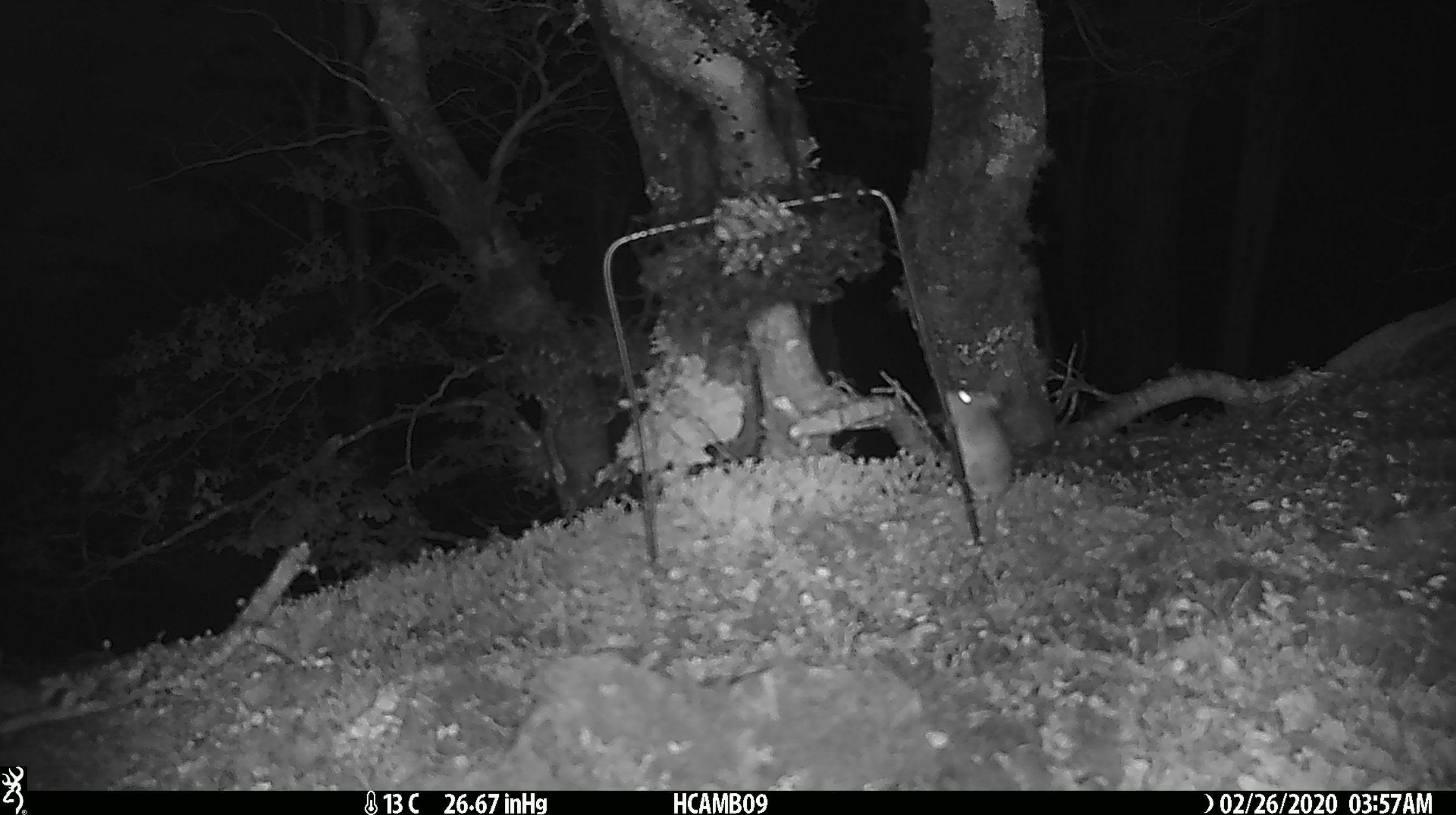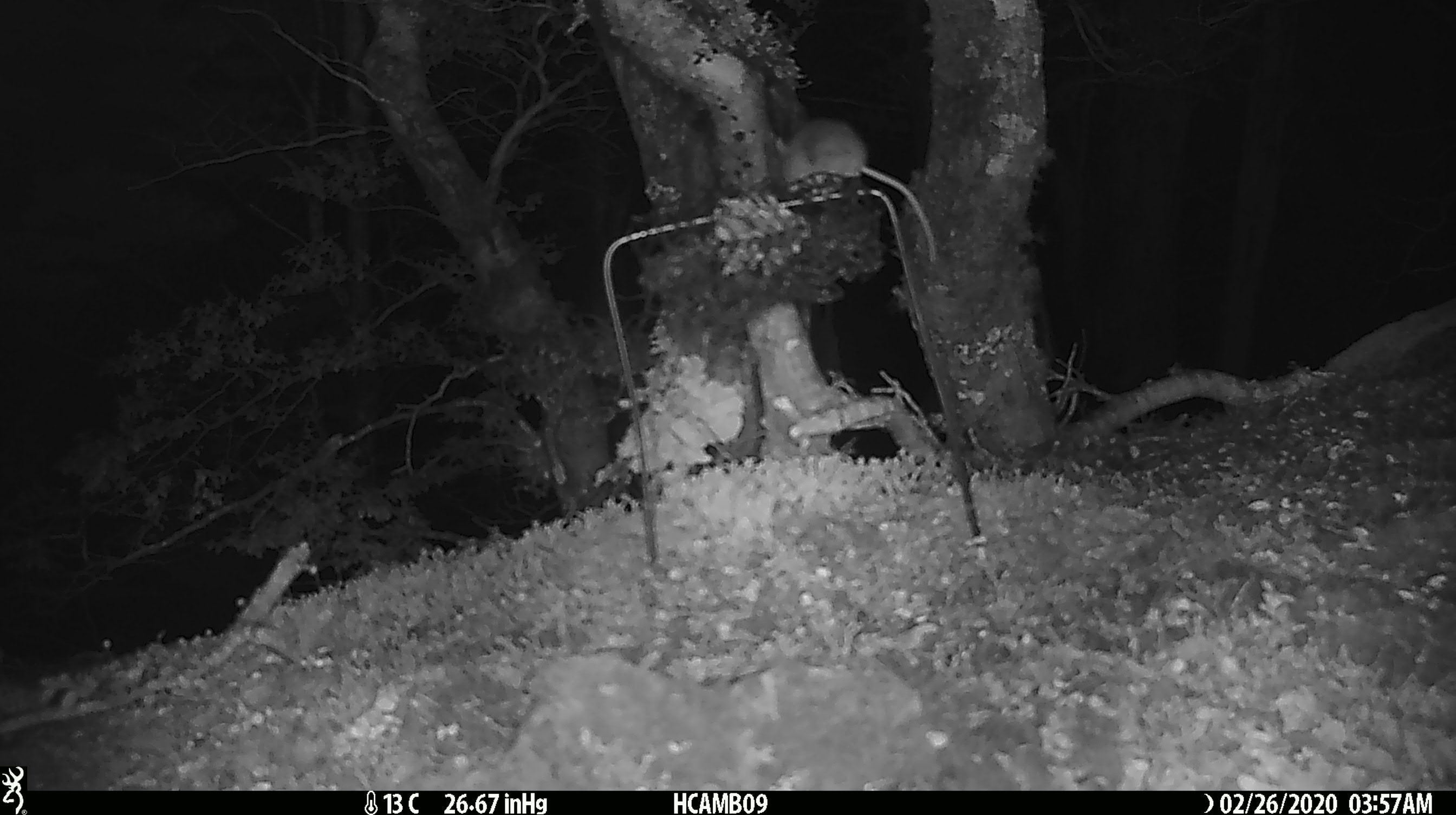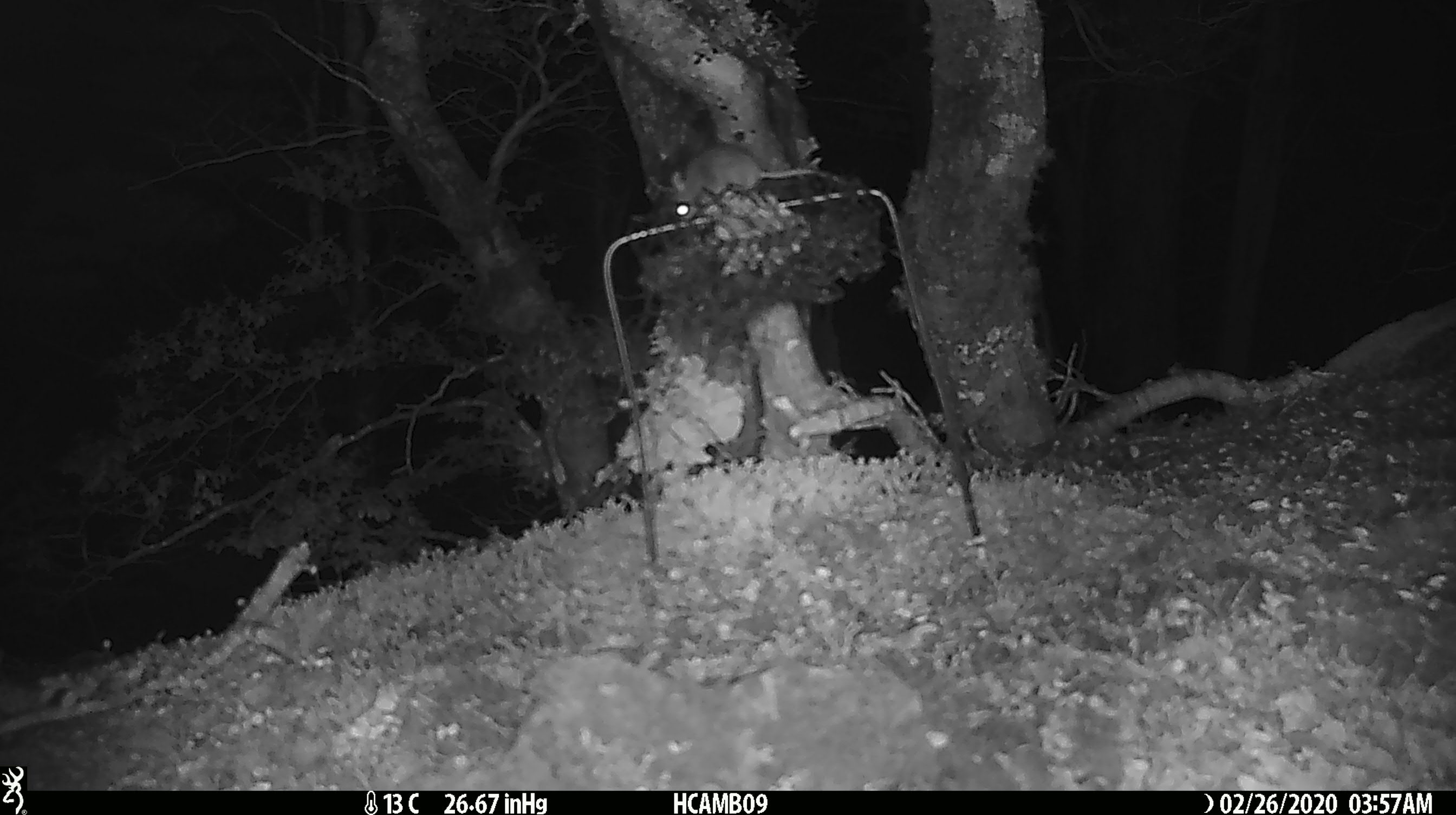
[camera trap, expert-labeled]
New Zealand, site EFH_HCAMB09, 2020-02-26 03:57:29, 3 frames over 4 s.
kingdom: Animalia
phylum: Chordata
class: Mammalia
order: Rodentia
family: Muridae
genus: Mus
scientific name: Mus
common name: mouse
Mouse (Mus).